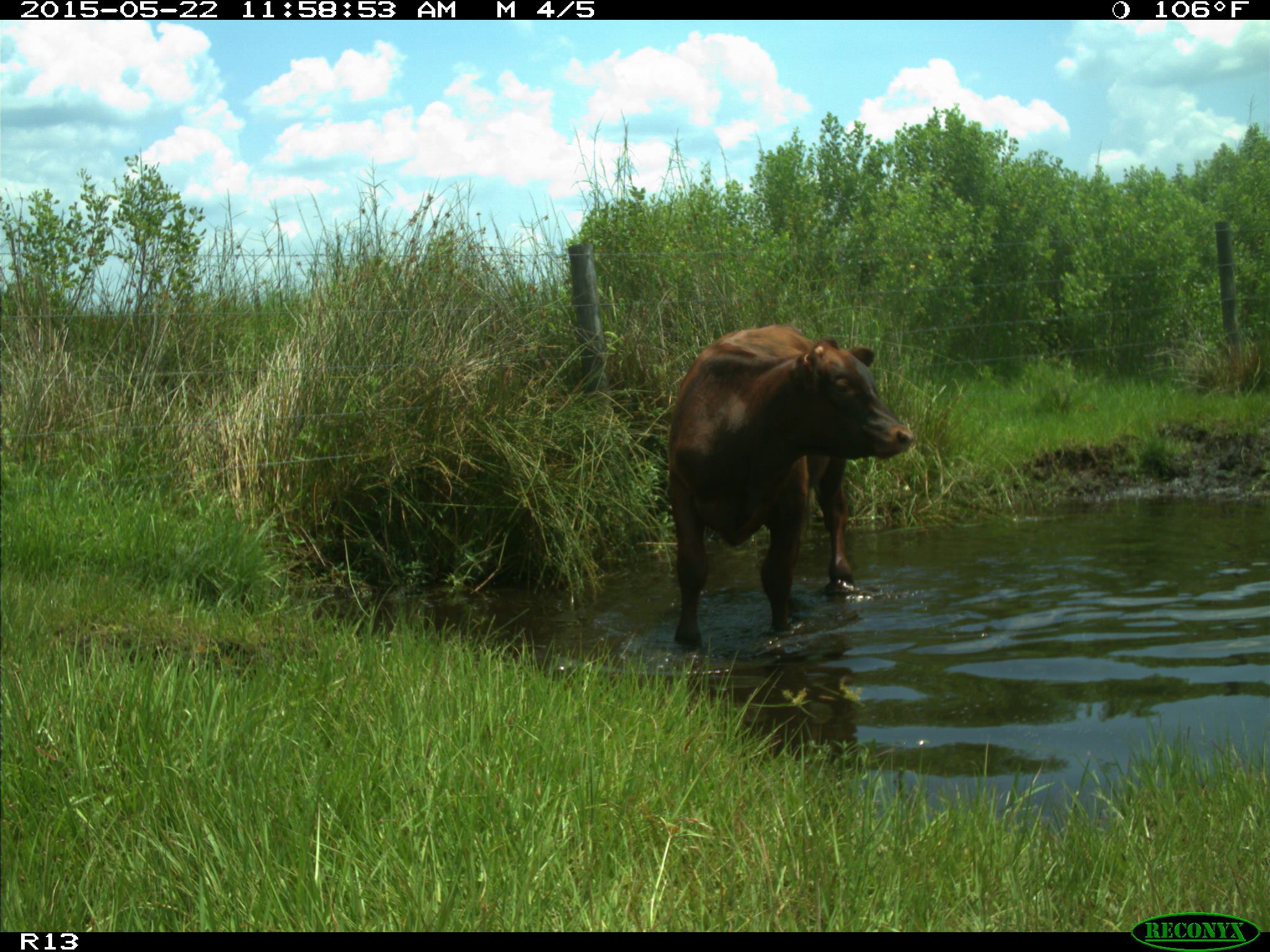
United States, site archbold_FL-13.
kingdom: Animalia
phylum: Chordata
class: Mammalia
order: Artiodactyla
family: Bovidae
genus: Bos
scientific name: Bos taurus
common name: domestic cow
Bos taurus (domestic cow).